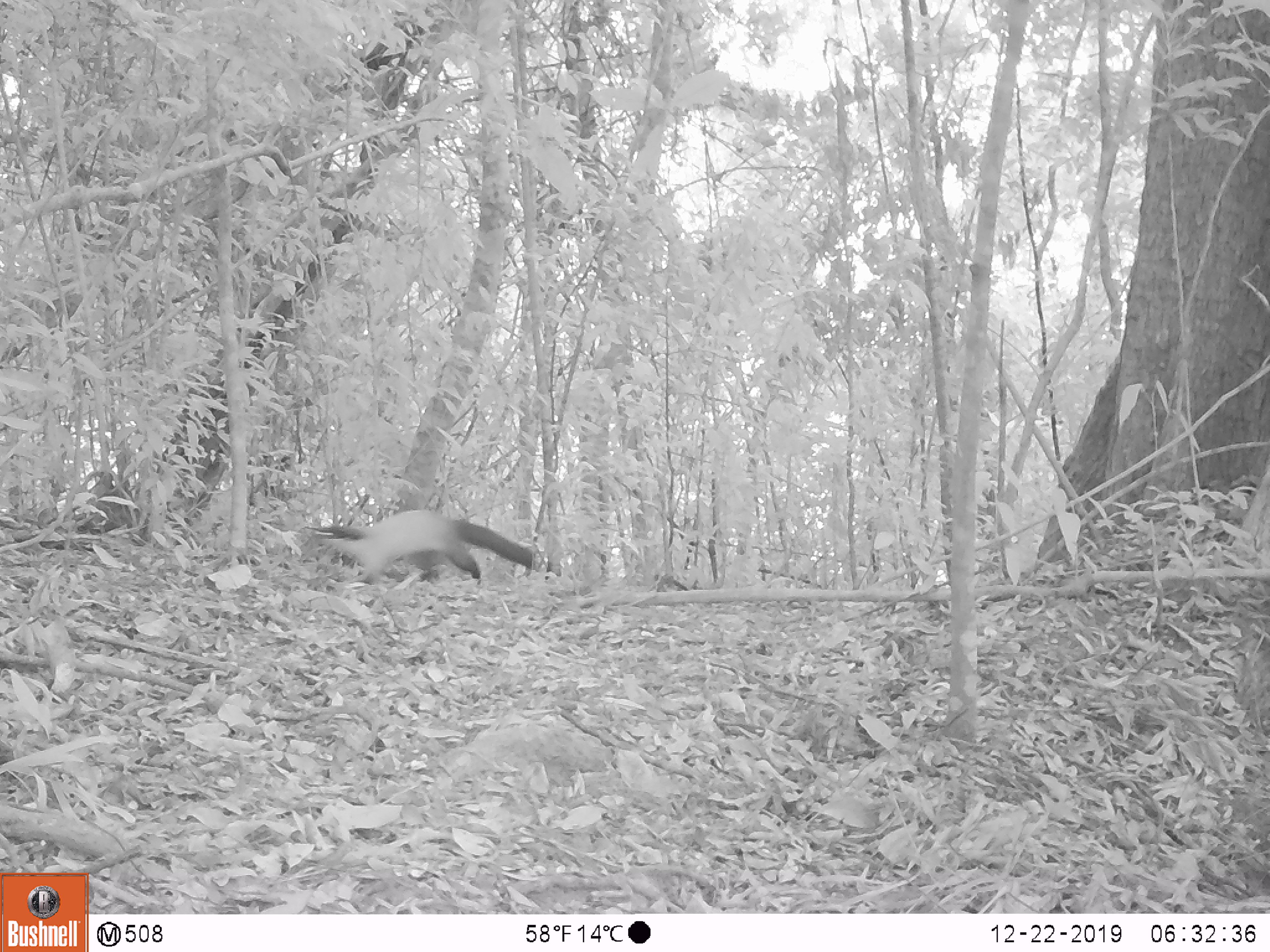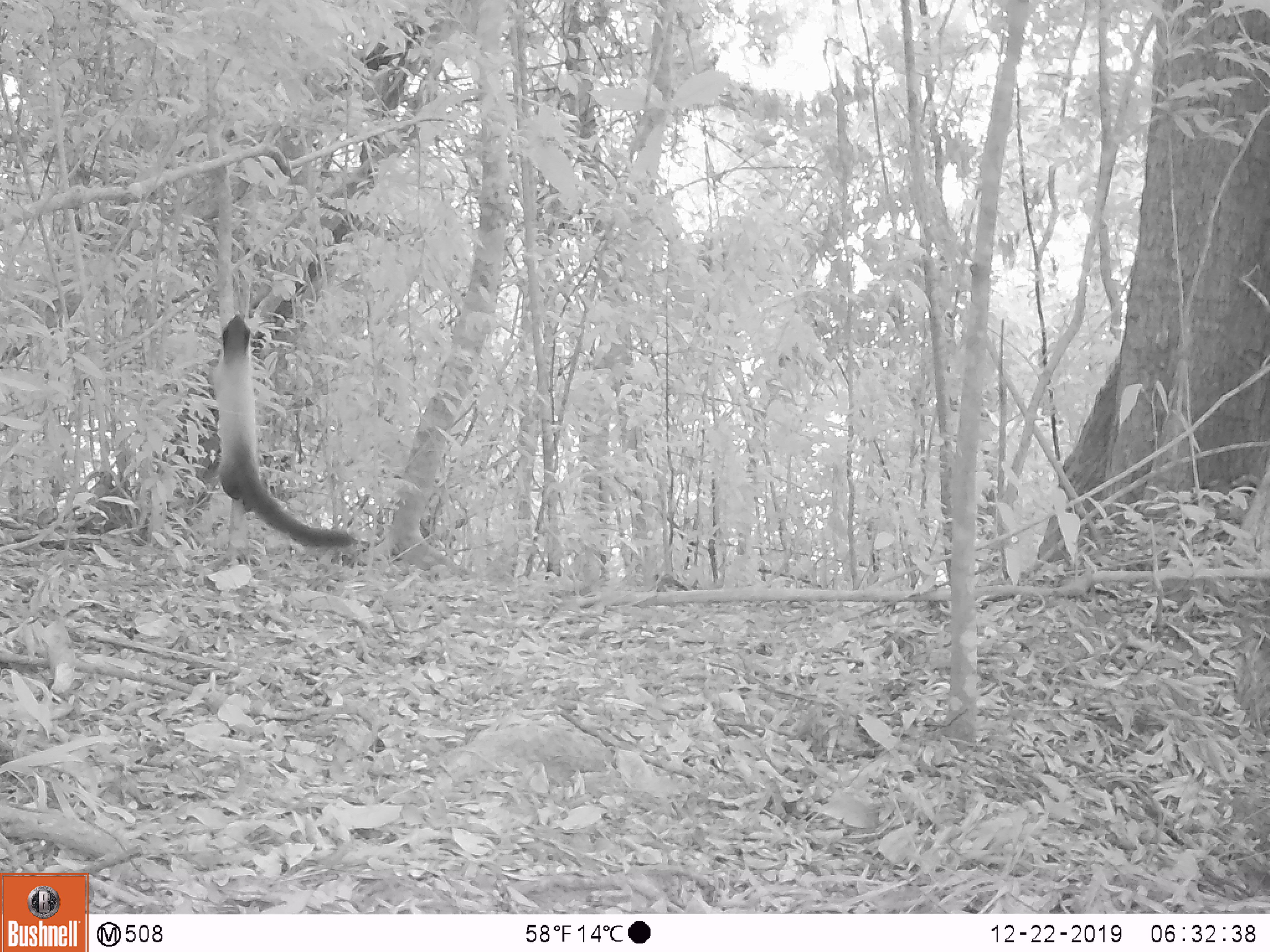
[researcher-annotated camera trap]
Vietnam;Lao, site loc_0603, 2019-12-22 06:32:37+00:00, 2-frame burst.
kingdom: Animalia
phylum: Chordata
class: Mammalia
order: Carnivora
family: Mustelidae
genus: Martes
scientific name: Martes flavigula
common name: yellow-throated marten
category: yellow throated marten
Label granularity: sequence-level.